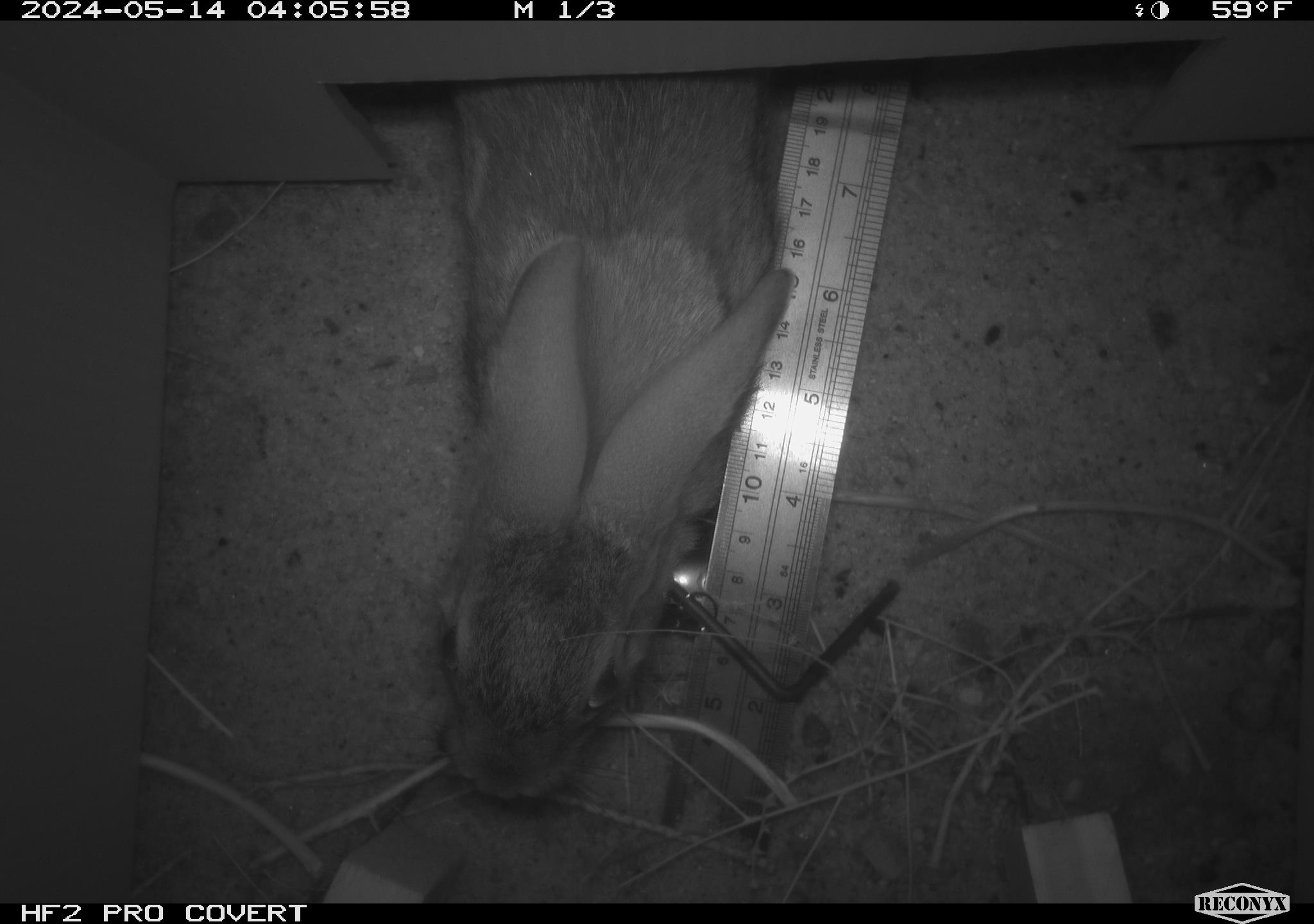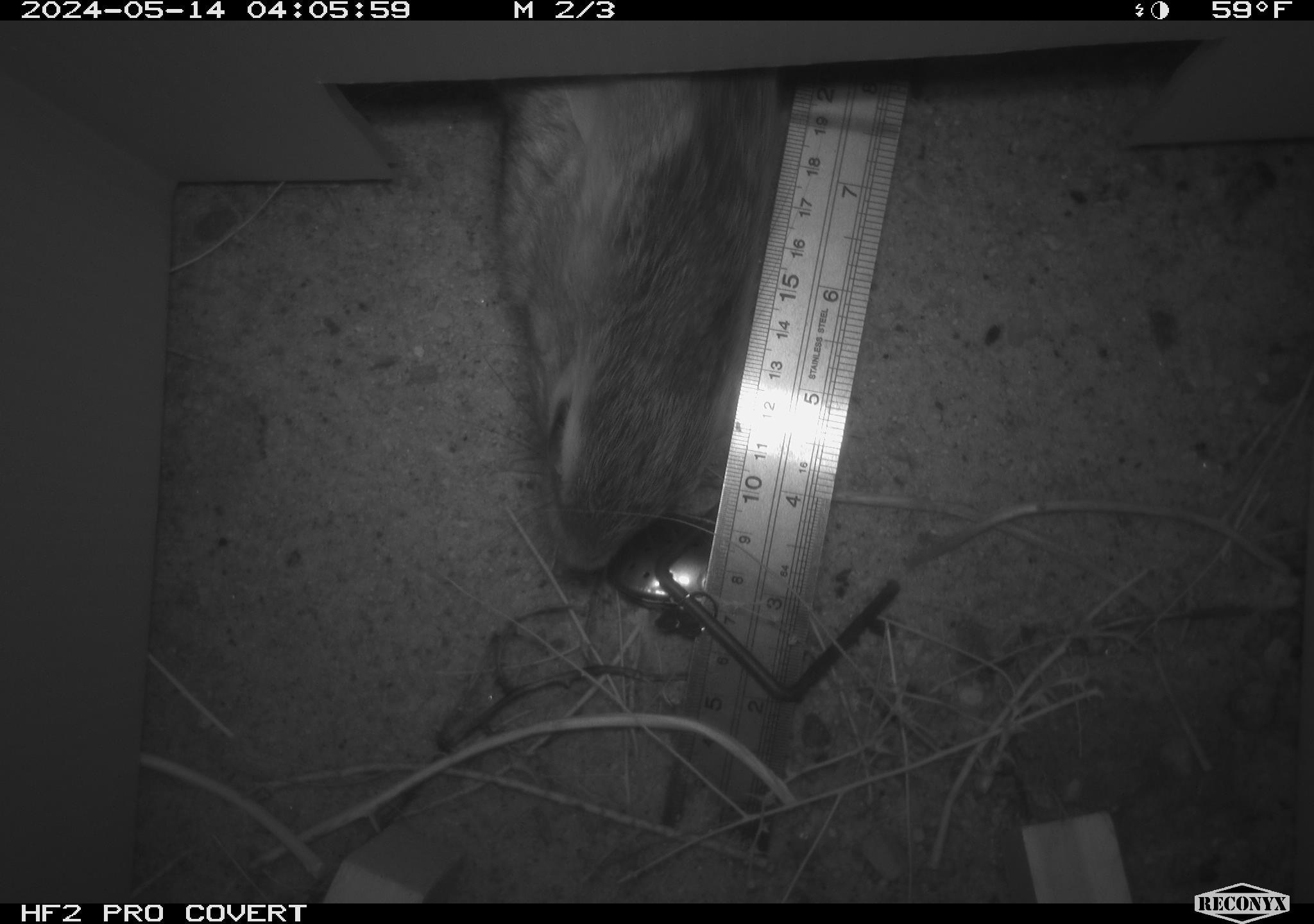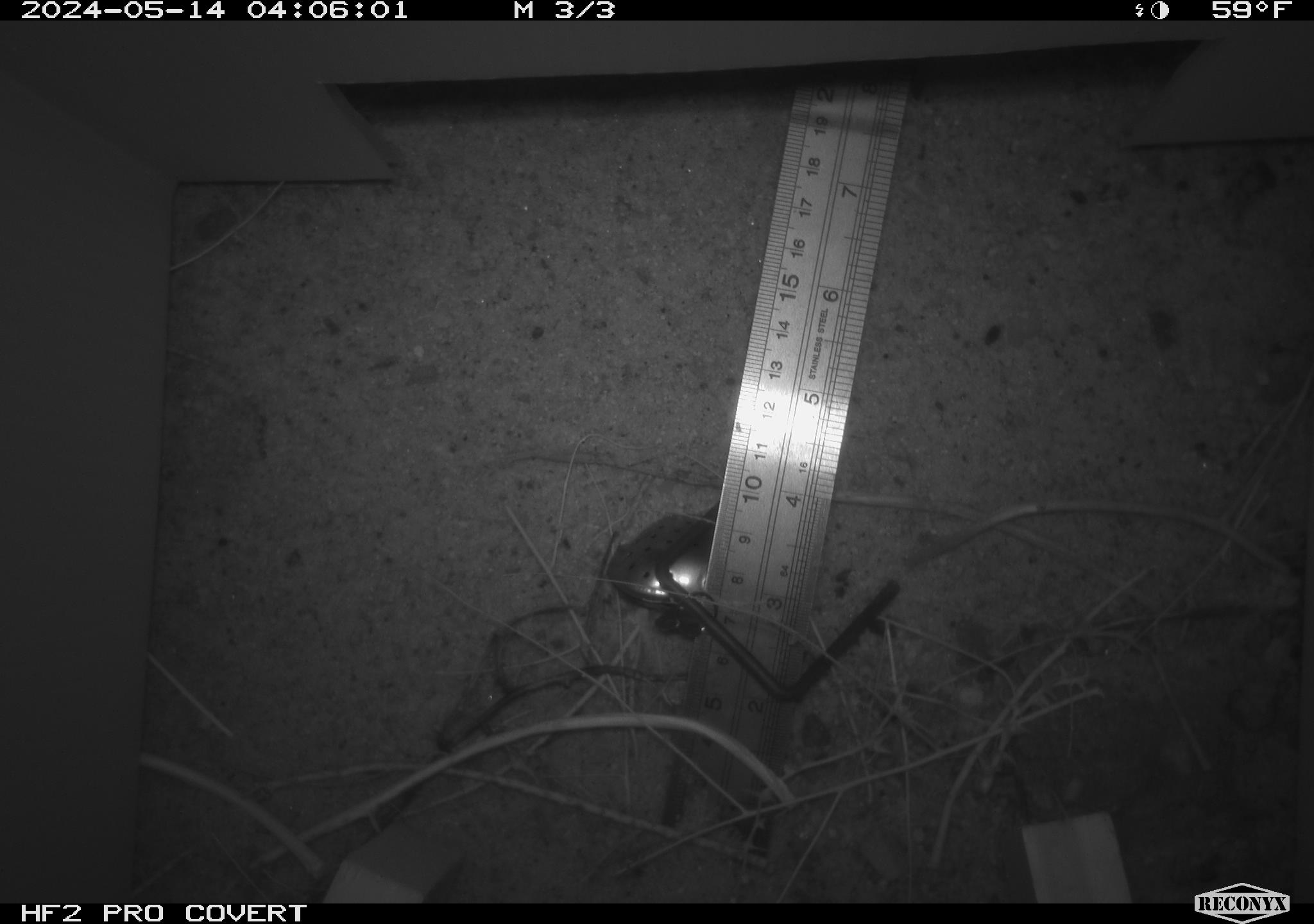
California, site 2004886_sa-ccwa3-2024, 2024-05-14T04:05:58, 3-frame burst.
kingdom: Animalia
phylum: Chordata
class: Mammalia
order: Lagomorpha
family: Leporidae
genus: Sylvilagus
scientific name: Sylvilagus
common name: cottontail rabbits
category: sylvilagus species